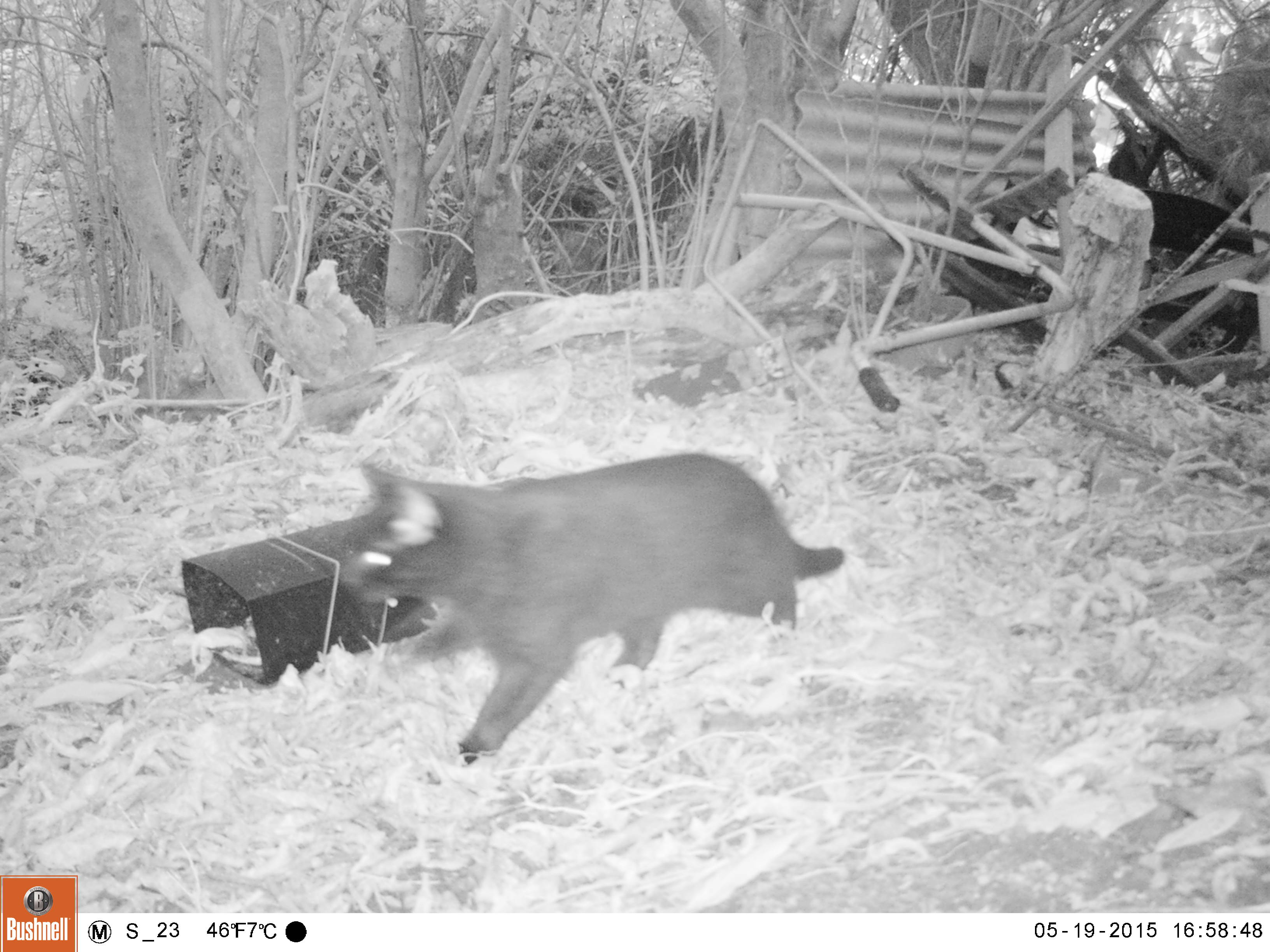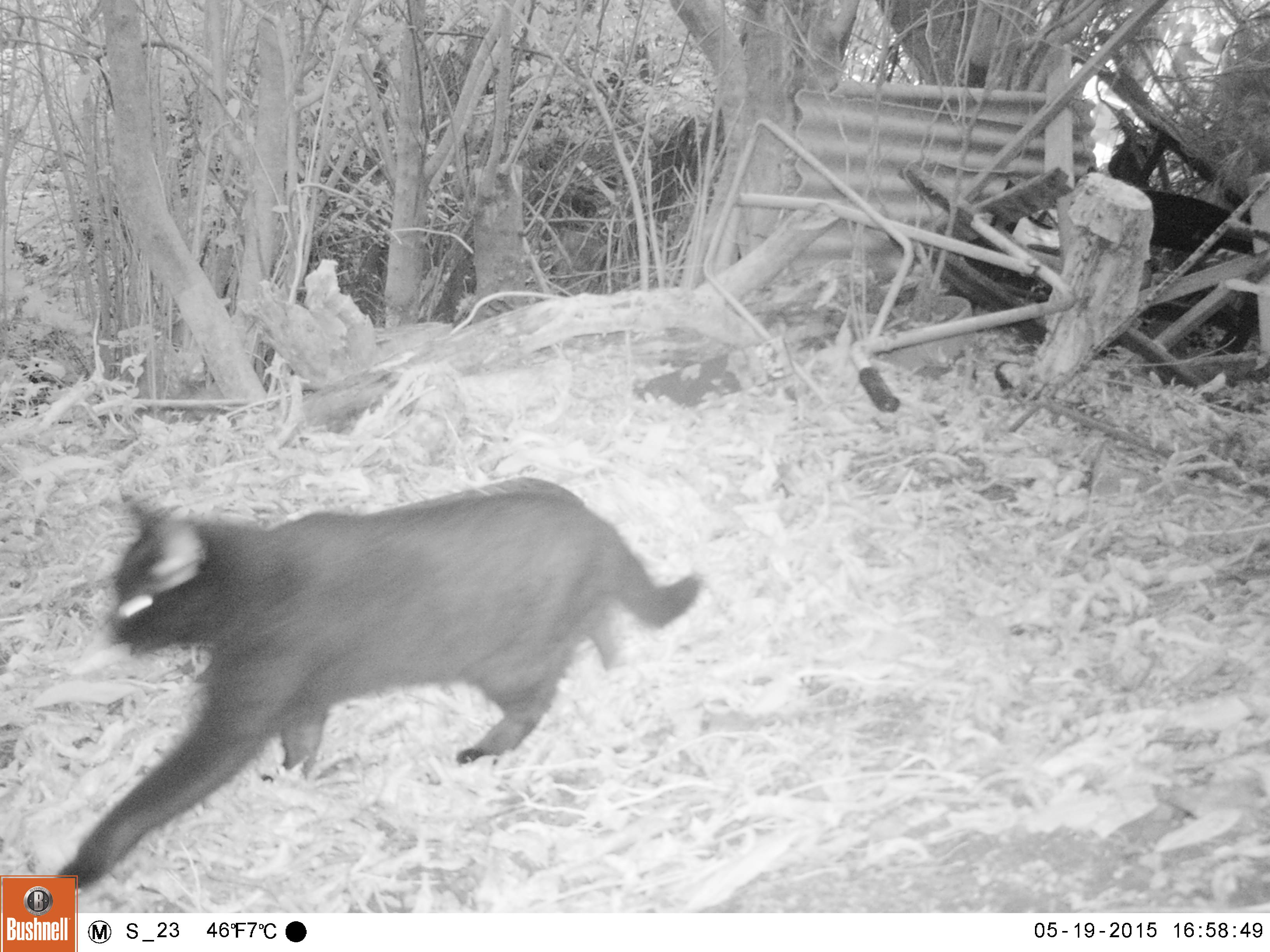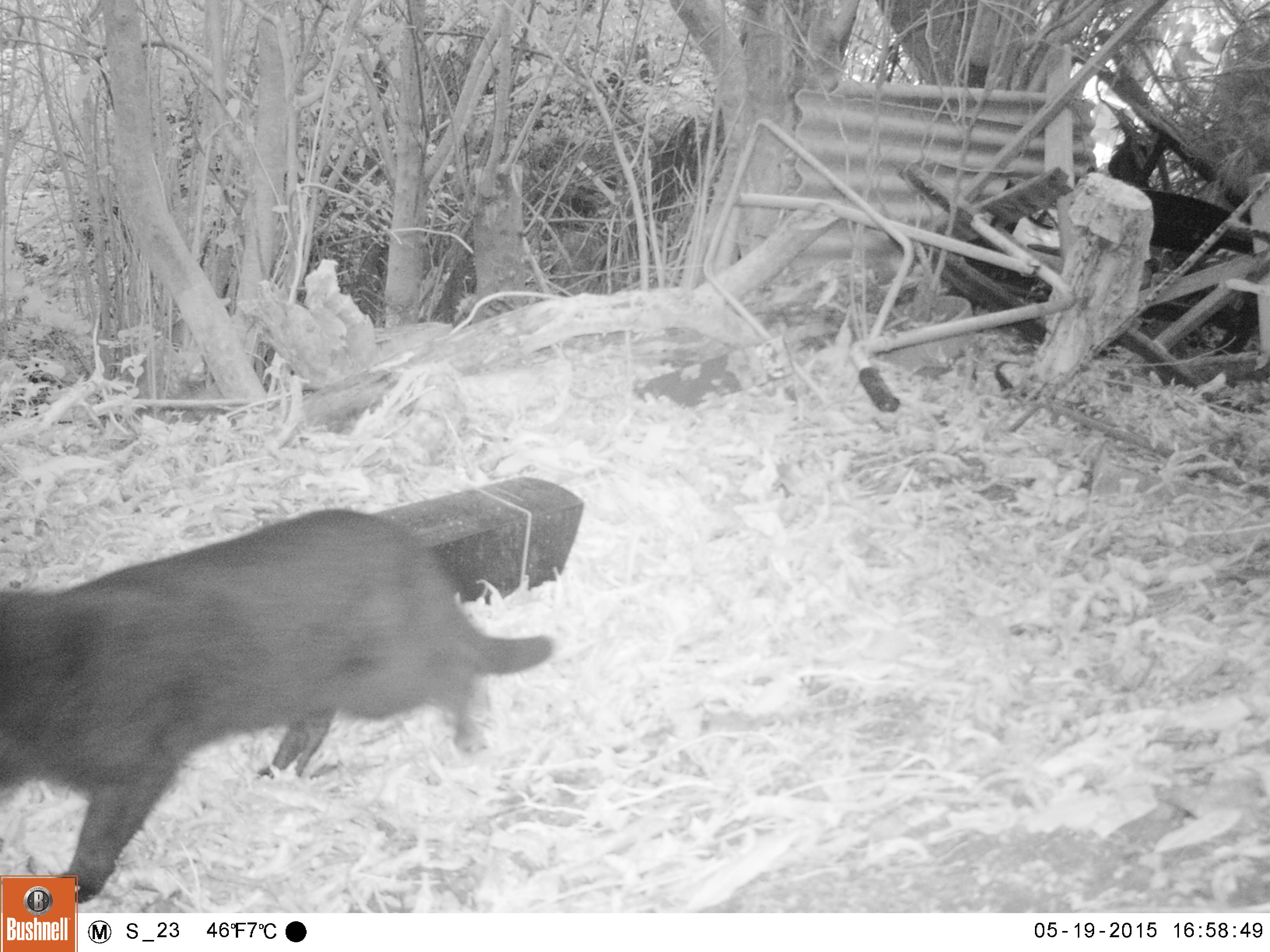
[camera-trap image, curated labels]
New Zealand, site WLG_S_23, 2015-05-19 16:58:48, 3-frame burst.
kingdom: Animalia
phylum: Chordata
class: Mammalia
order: Carnivora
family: Felidae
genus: Felis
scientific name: Felis catus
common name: domestic cat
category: cat